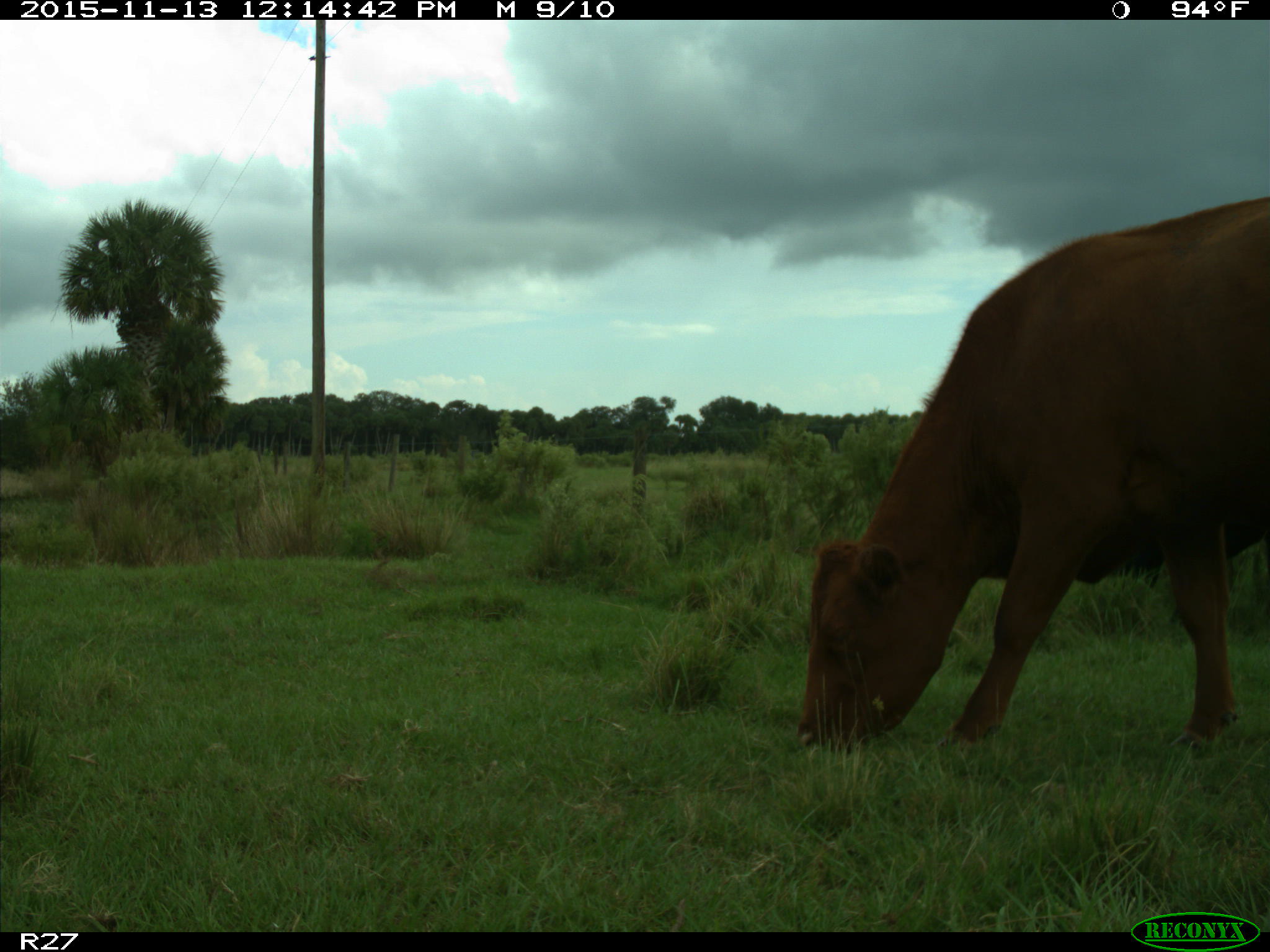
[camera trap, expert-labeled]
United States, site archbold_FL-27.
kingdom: Animalia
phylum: Chordata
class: Mammalia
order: Artiodactyla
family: Bovidae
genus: Bos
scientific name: Bos taurus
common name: domestic cow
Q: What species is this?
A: Bos taurus (domestic cow).